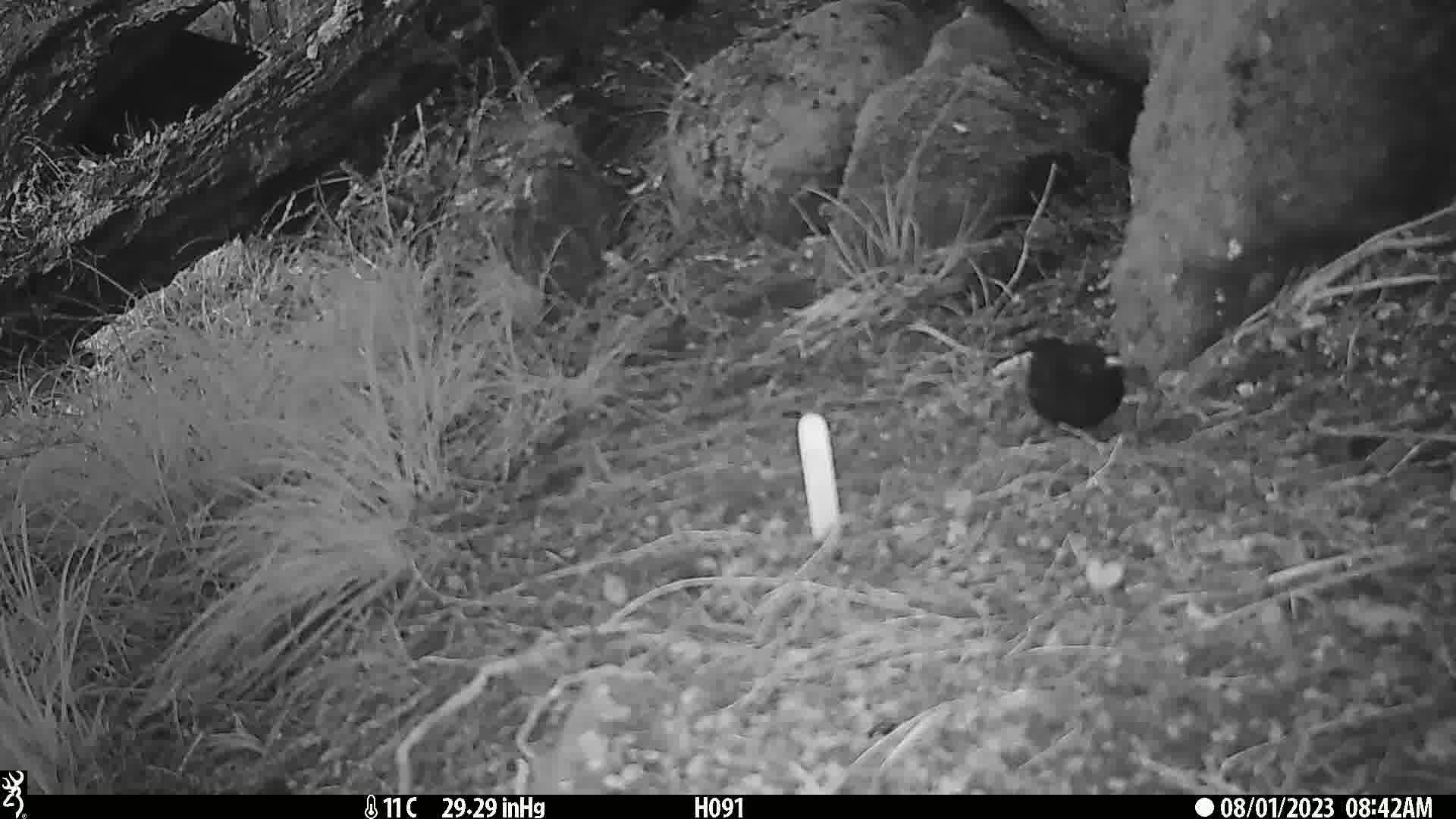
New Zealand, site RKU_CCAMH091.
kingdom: Animalia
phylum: Chordata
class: Aves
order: Passeriformes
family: Turdidae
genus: Turdus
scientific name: Turdus merula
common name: eurasian blackbird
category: blackbird